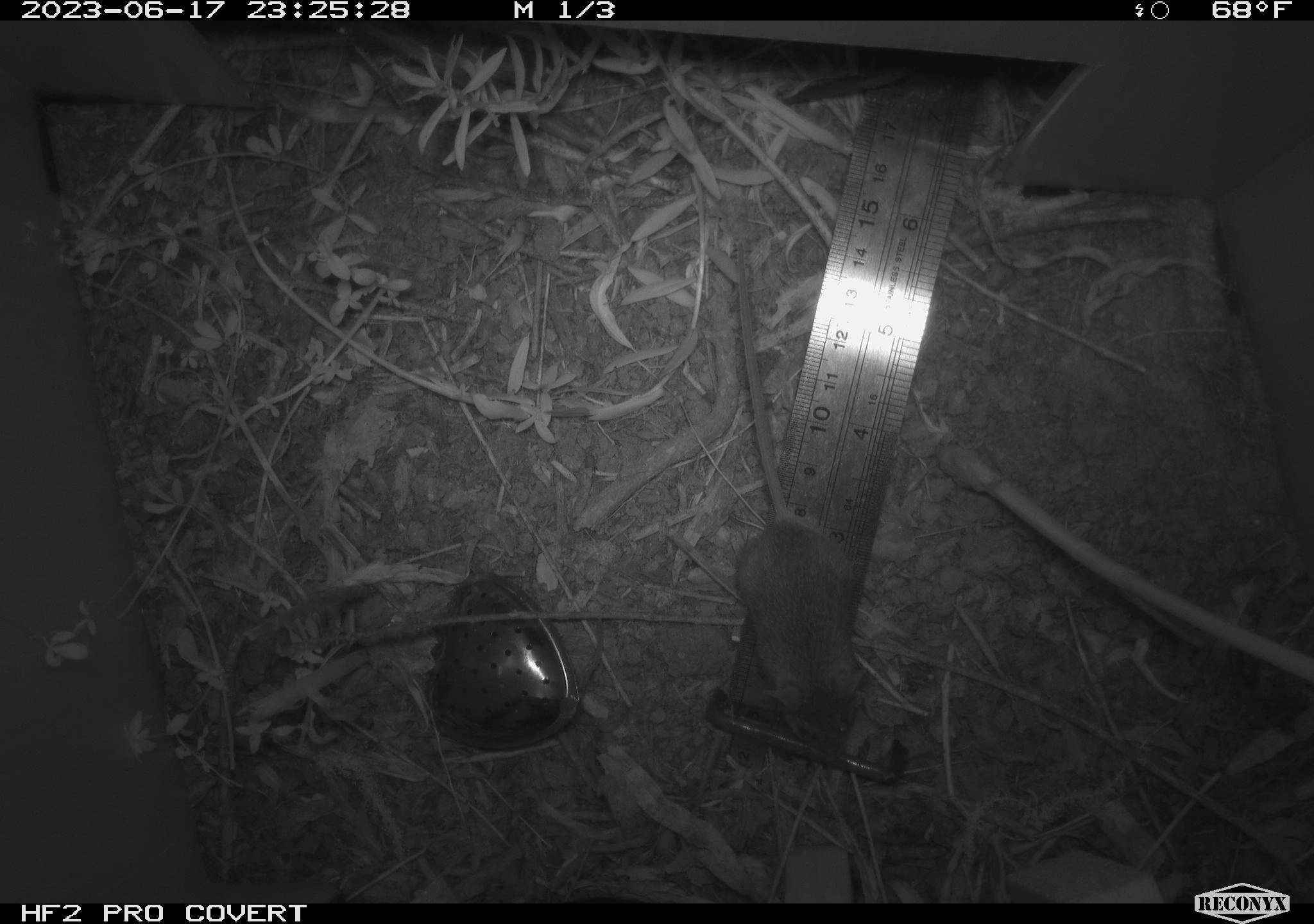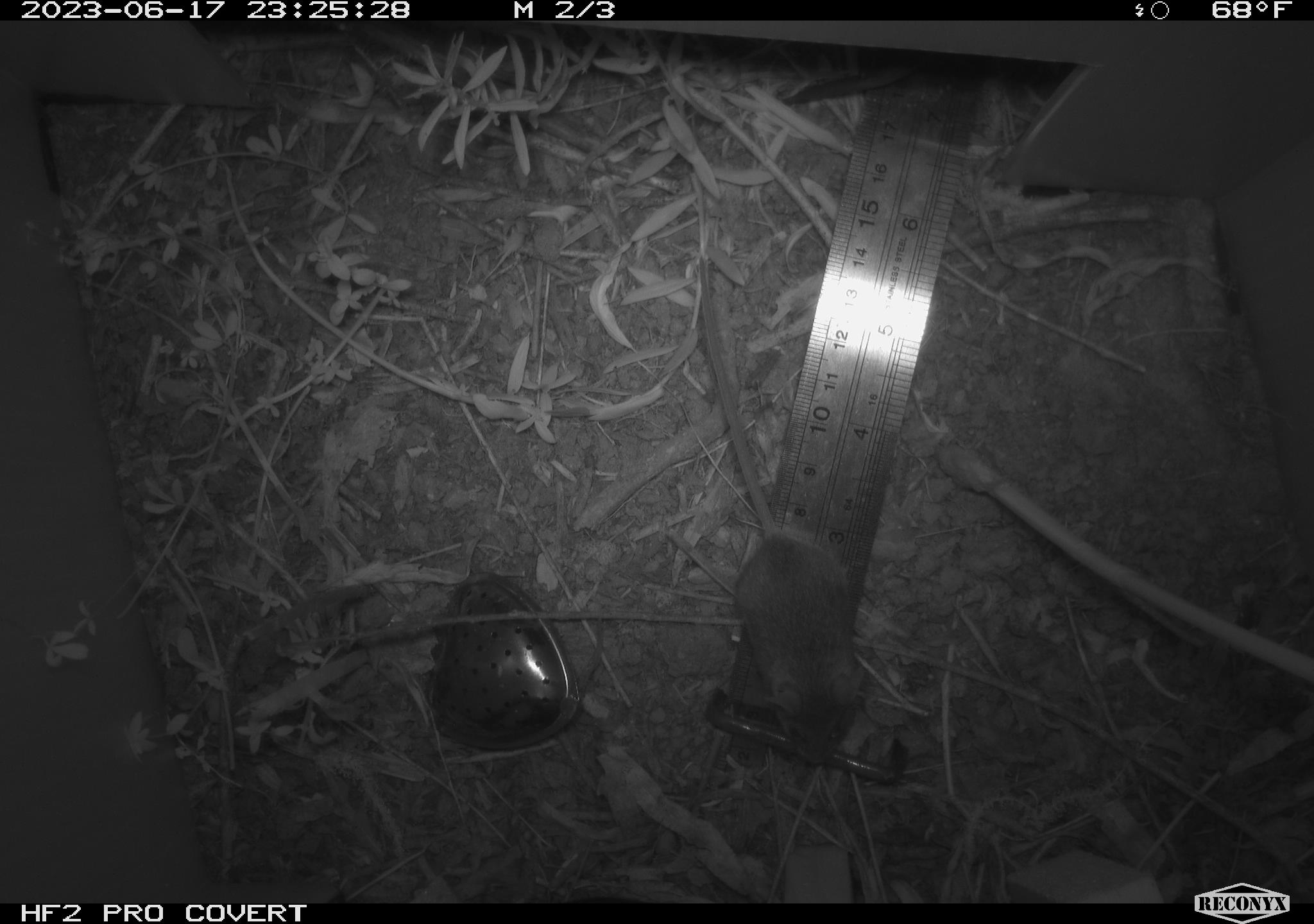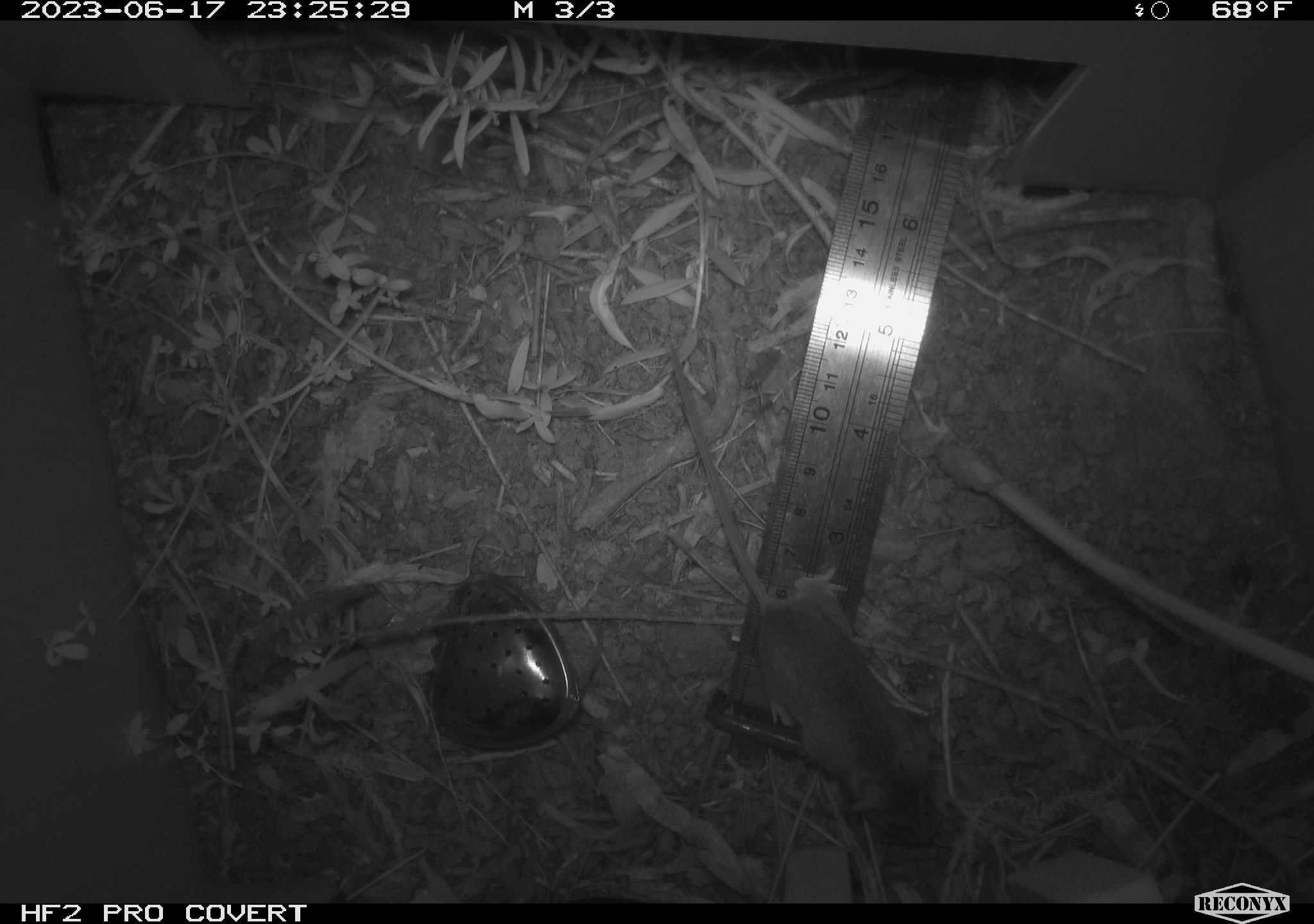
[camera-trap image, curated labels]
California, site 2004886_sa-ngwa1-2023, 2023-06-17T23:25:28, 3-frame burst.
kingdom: Animalia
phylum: Chordata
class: Mammalia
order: Rodentia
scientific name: Rodentia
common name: mouse species